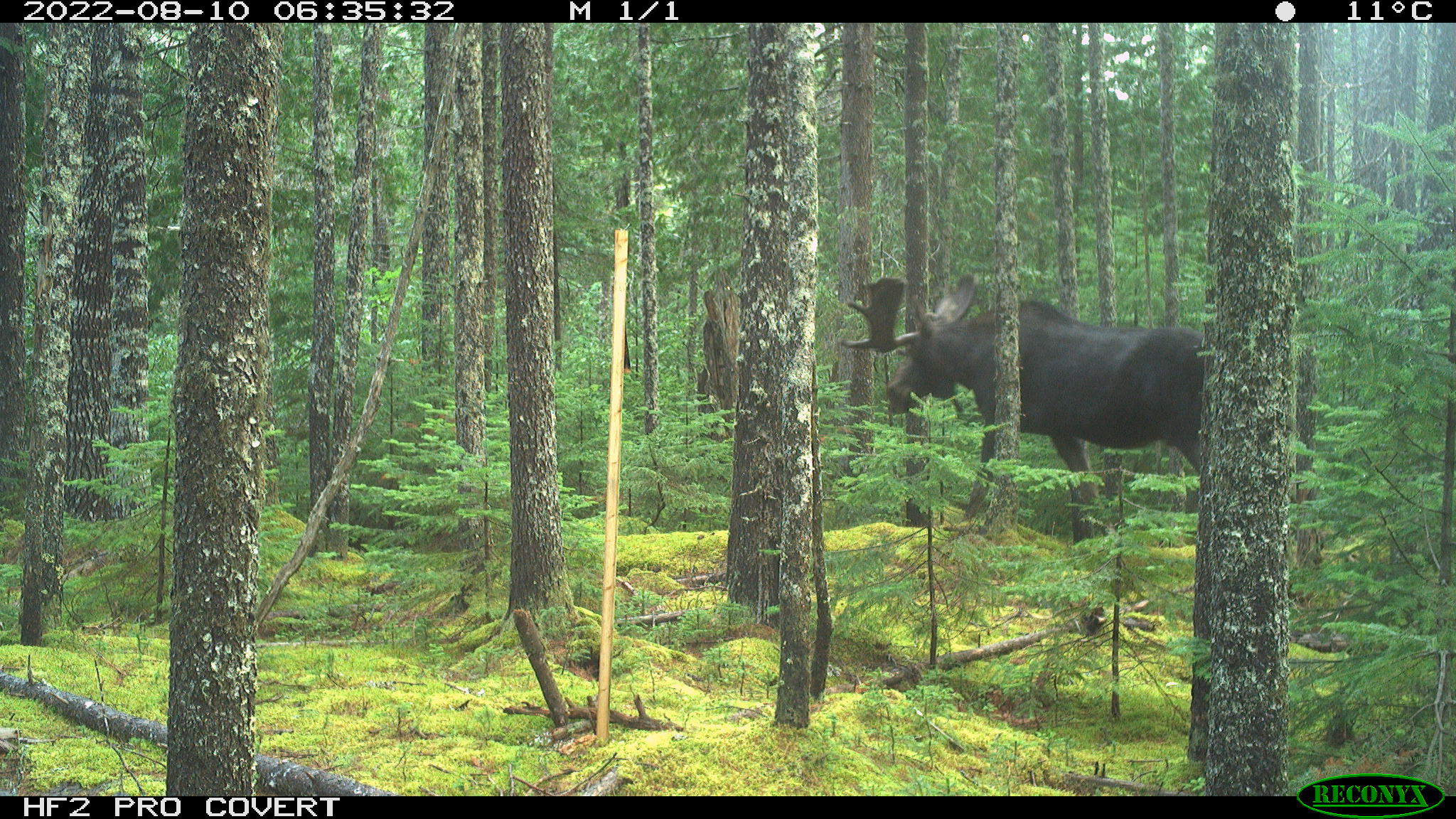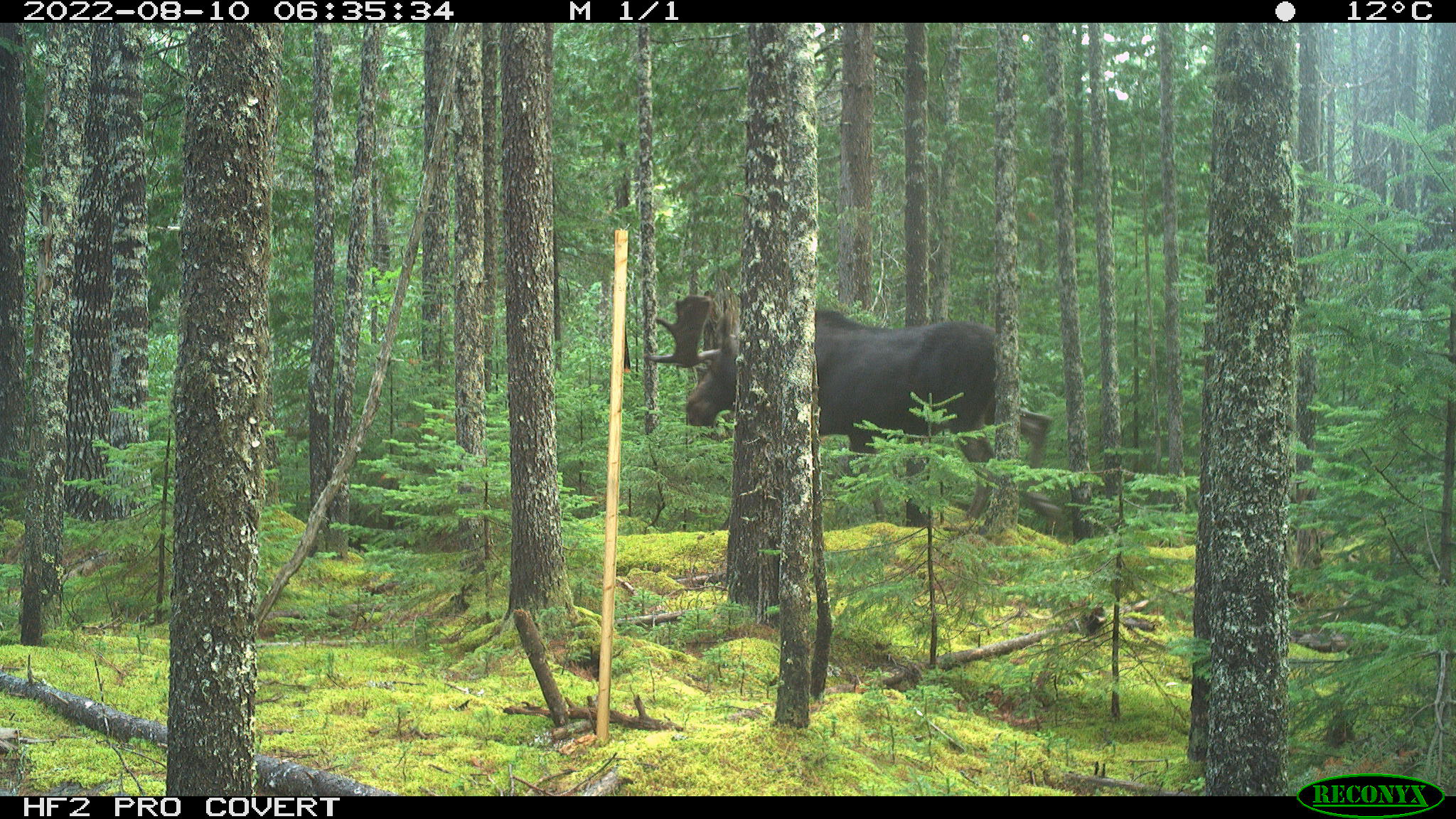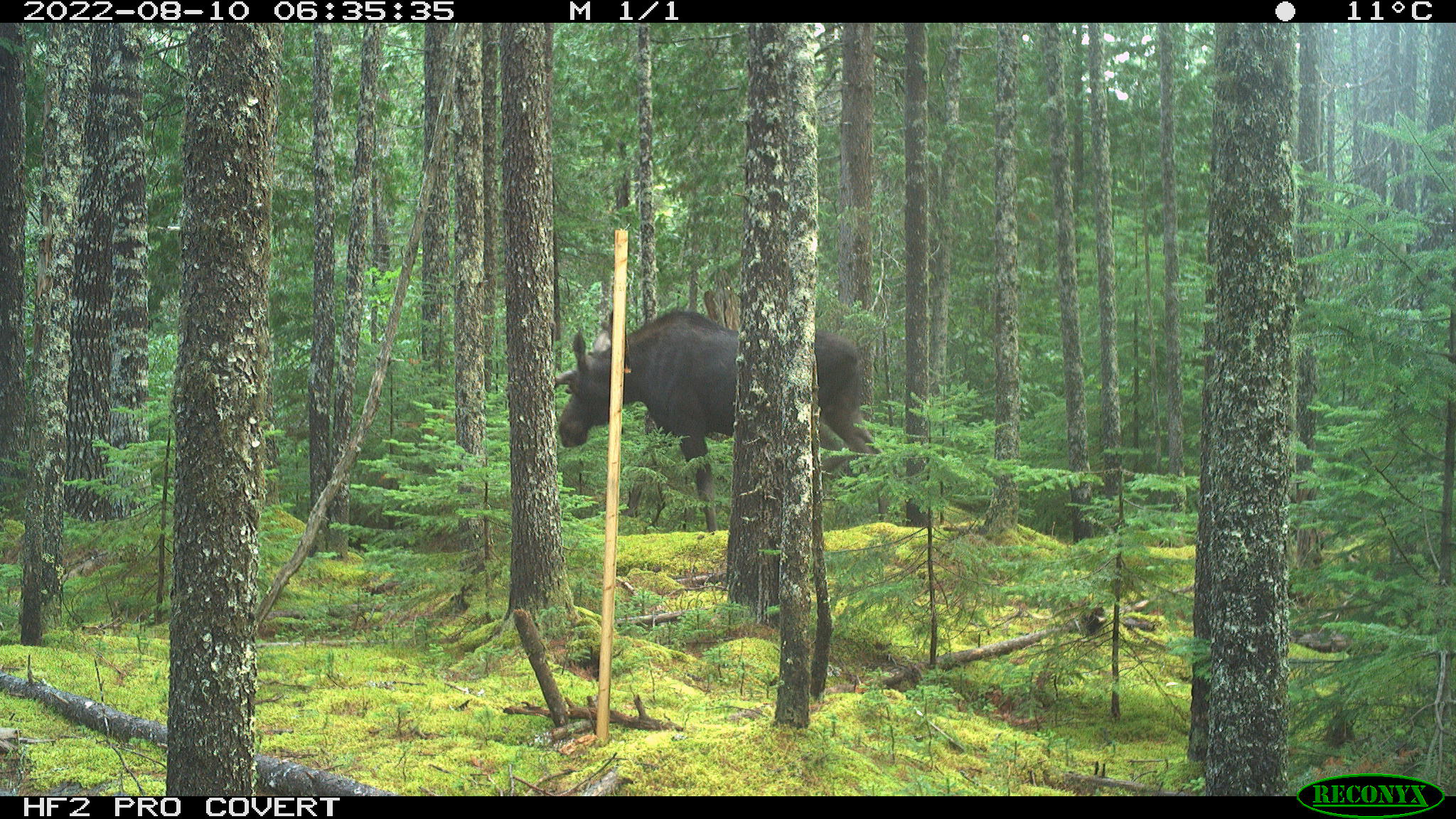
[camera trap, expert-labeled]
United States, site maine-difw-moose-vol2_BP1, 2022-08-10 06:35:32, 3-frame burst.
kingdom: Animalia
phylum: Chordata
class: Mammalia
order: Artiodactyla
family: Cervidae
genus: Alces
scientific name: Alces alces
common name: moose